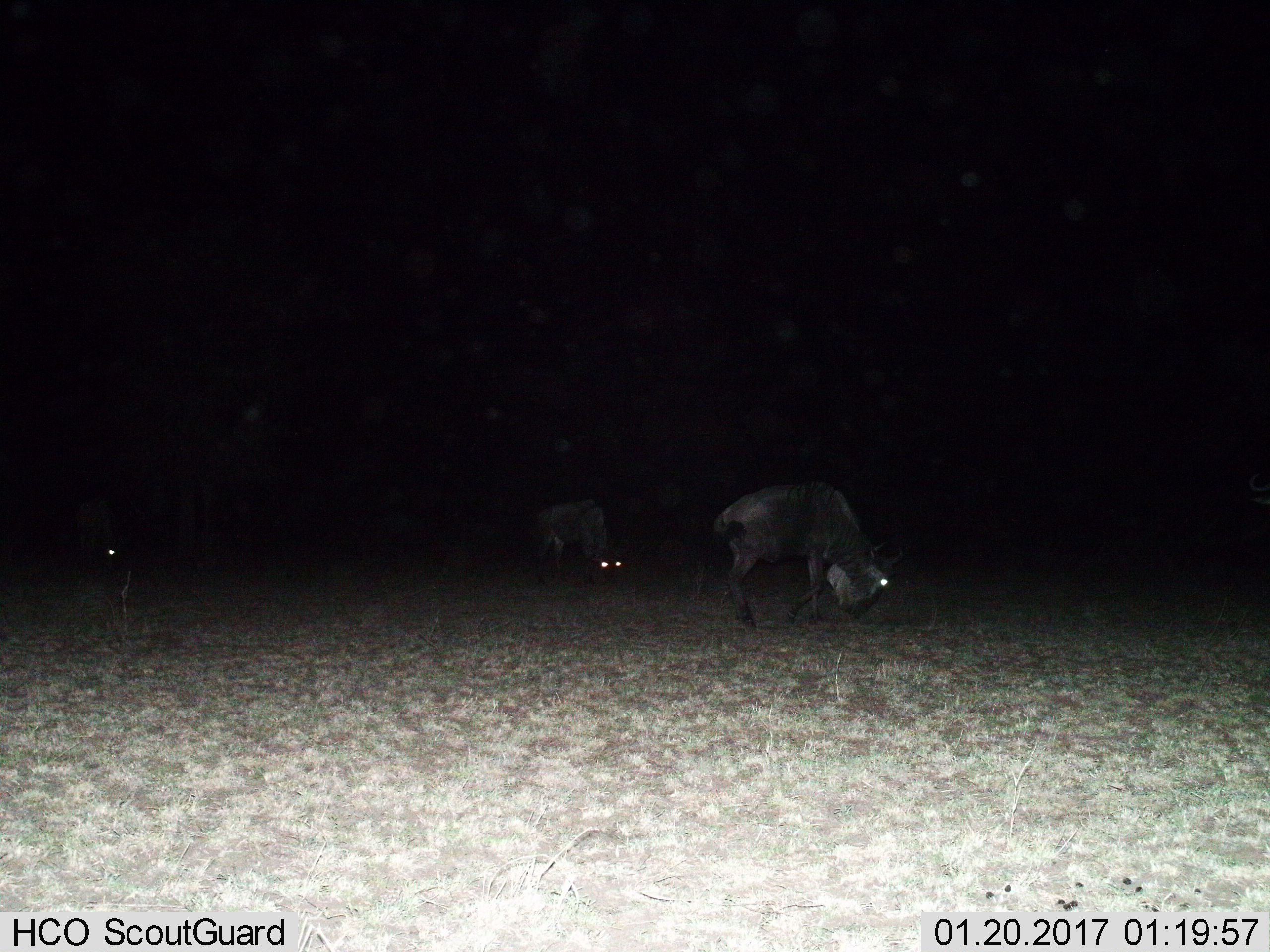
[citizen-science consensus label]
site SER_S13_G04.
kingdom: Animalia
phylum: Chordata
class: Mammalia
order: Artiodactyla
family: Bovidae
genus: Connochaetes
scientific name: Connochaetes taurinus taurinus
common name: blue wildebeest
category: wildebeestblue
Wildebeestblue (blue wildebeest) (Connochaetes taurinus taurinus), count 3. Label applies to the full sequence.